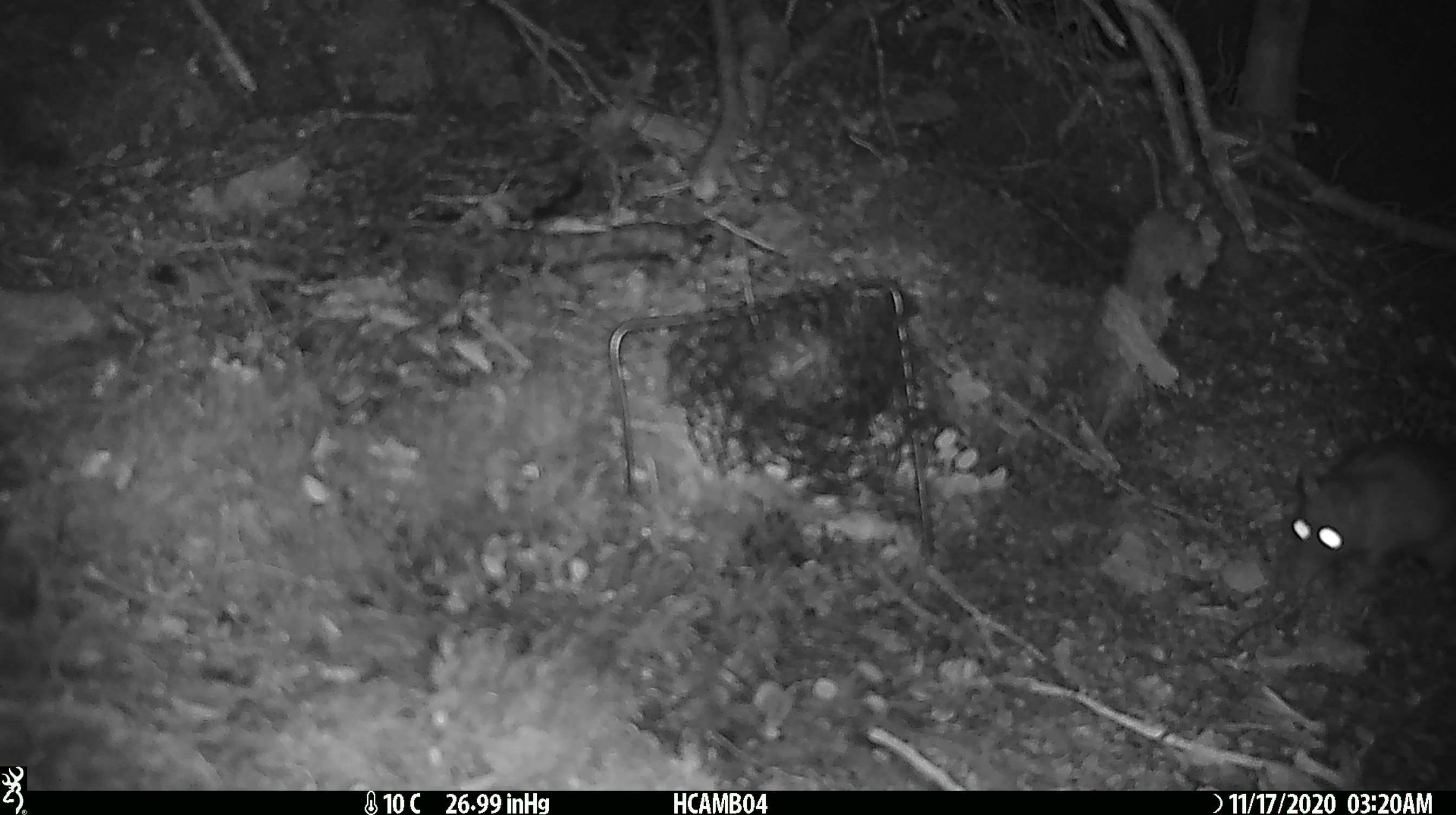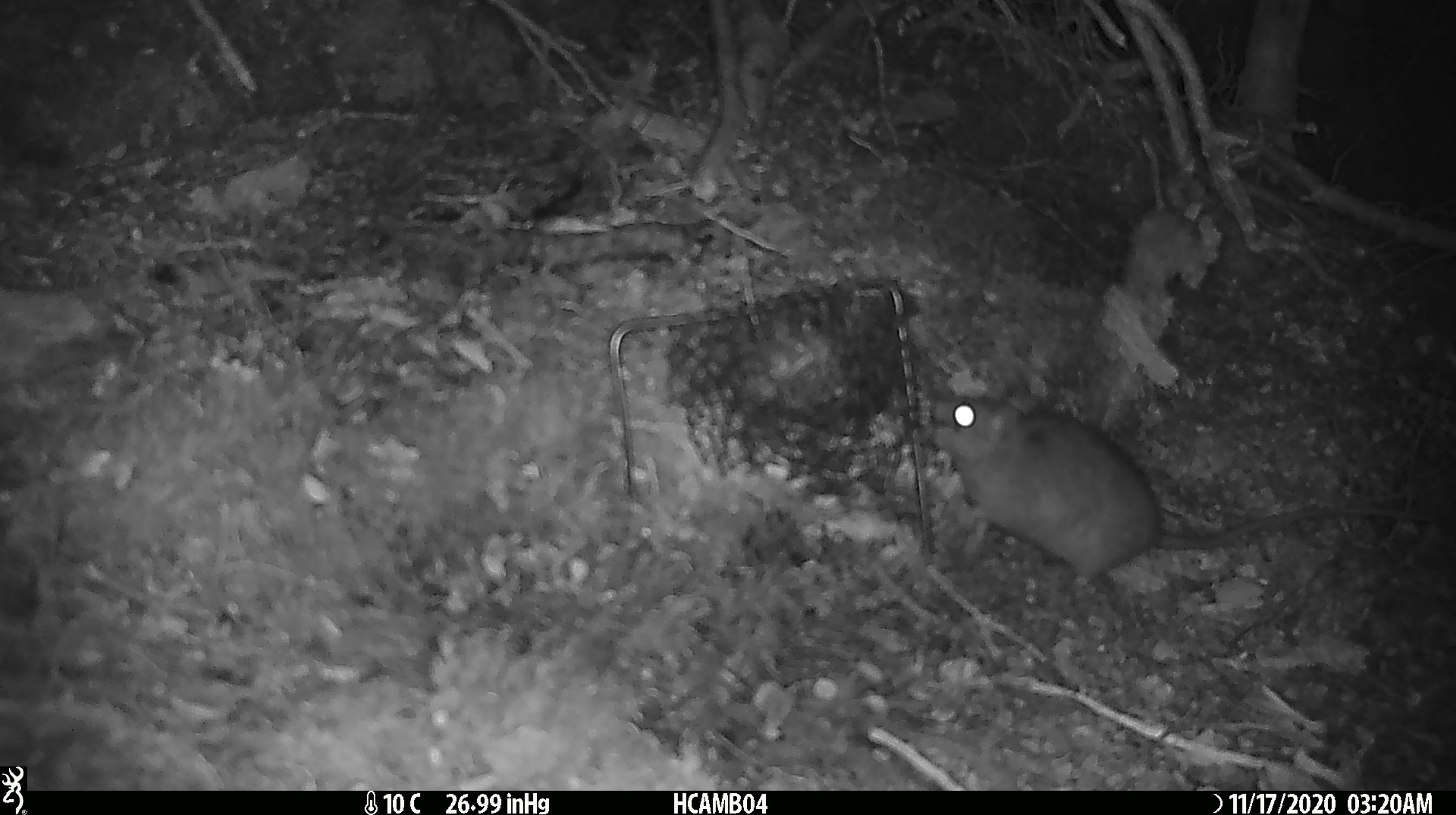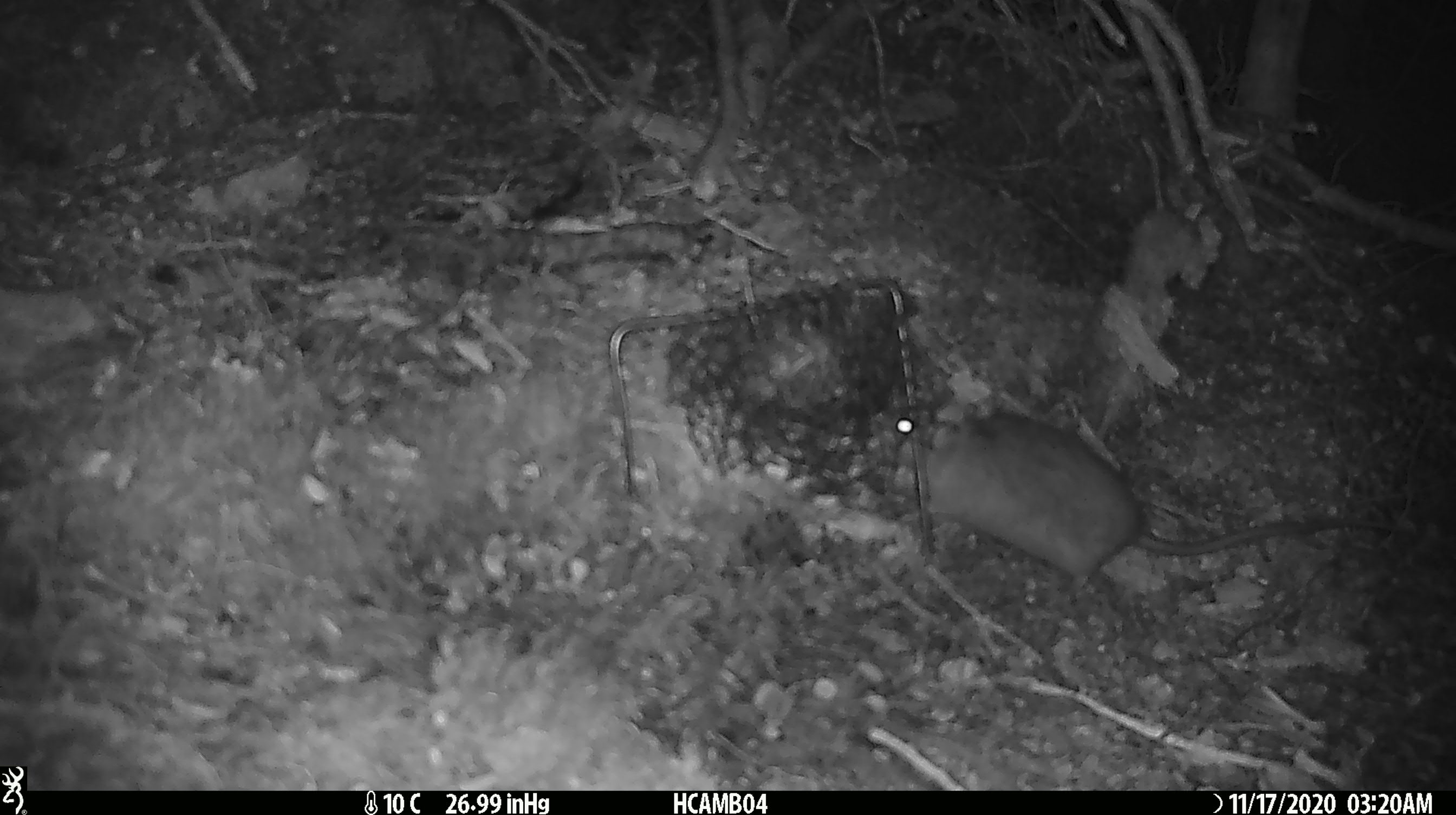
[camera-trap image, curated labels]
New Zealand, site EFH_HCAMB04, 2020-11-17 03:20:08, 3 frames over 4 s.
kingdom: Animalia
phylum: Chordata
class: Mammalia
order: Rodentia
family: Muridae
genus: Rattus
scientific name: Rattus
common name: rat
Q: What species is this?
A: Rat (Rattus).